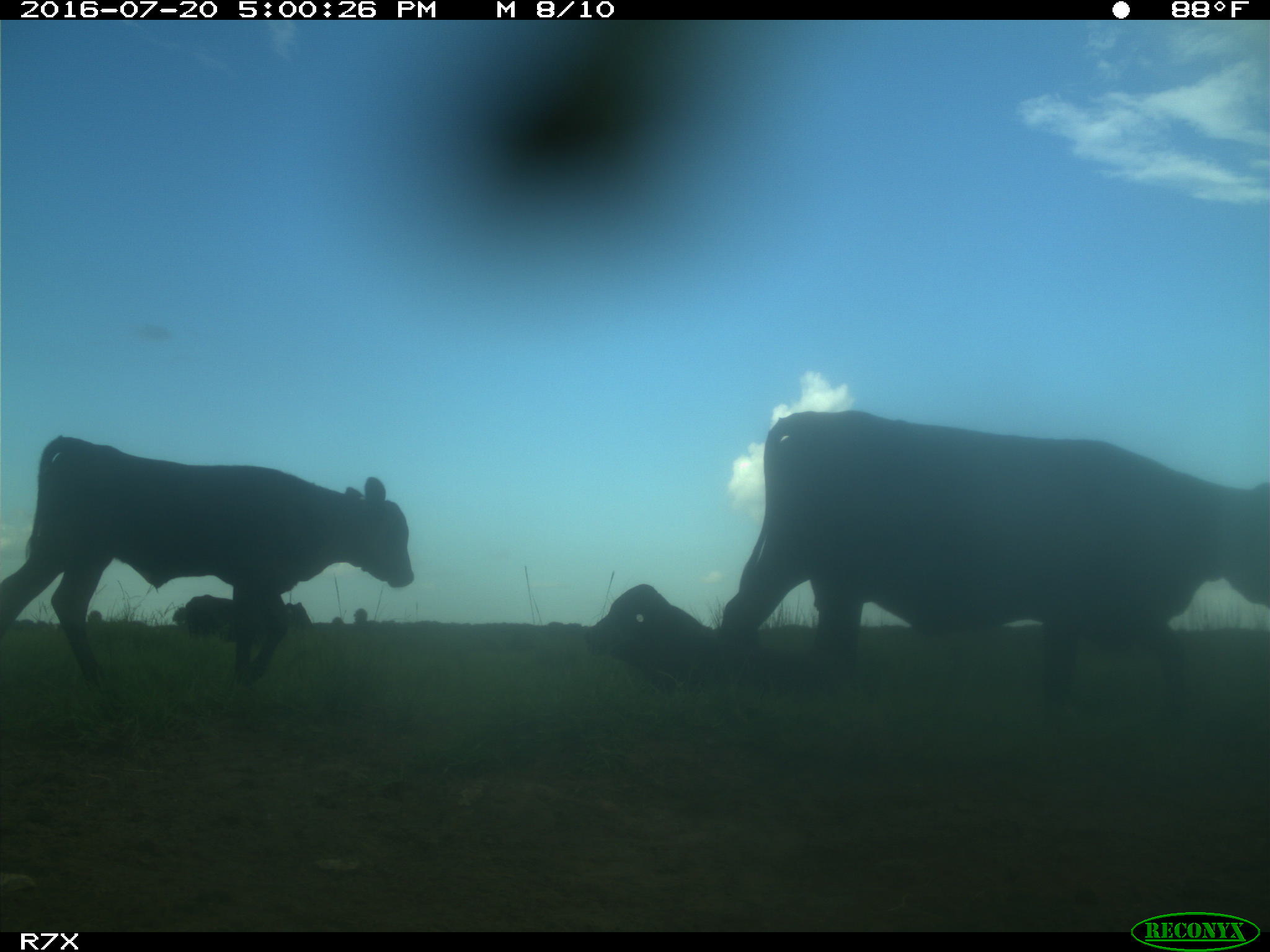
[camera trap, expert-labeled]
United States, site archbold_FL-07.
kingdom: Animalia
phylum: Chordata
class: Mammalia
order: Artiodactyla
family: Bovidae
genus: Bos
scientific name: Bos taurus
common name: domestic cow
Bos taurus (domestic cow).